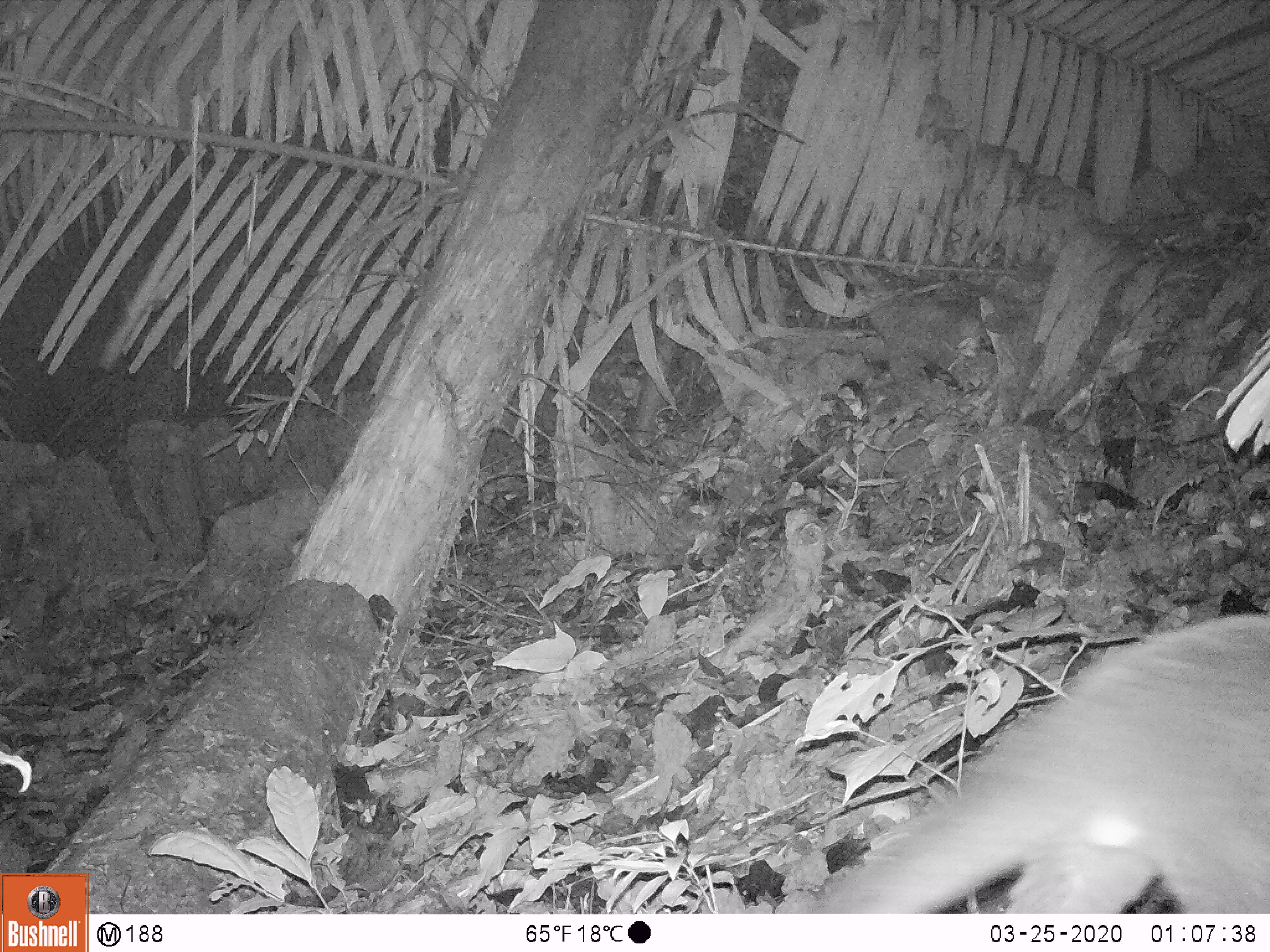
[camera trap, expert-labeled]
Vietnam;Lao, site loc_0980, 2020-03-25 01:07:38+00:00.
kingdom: Animalia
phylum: Chordata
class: Mammalia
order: Carnivora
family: Viverridae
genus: Paguma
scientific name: Paguma larvata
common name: masked palm civet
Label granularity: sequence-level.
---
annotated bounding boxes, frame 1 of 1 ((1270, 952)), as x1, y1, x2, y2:
masked palm civet: 799, 613, 1270, 910